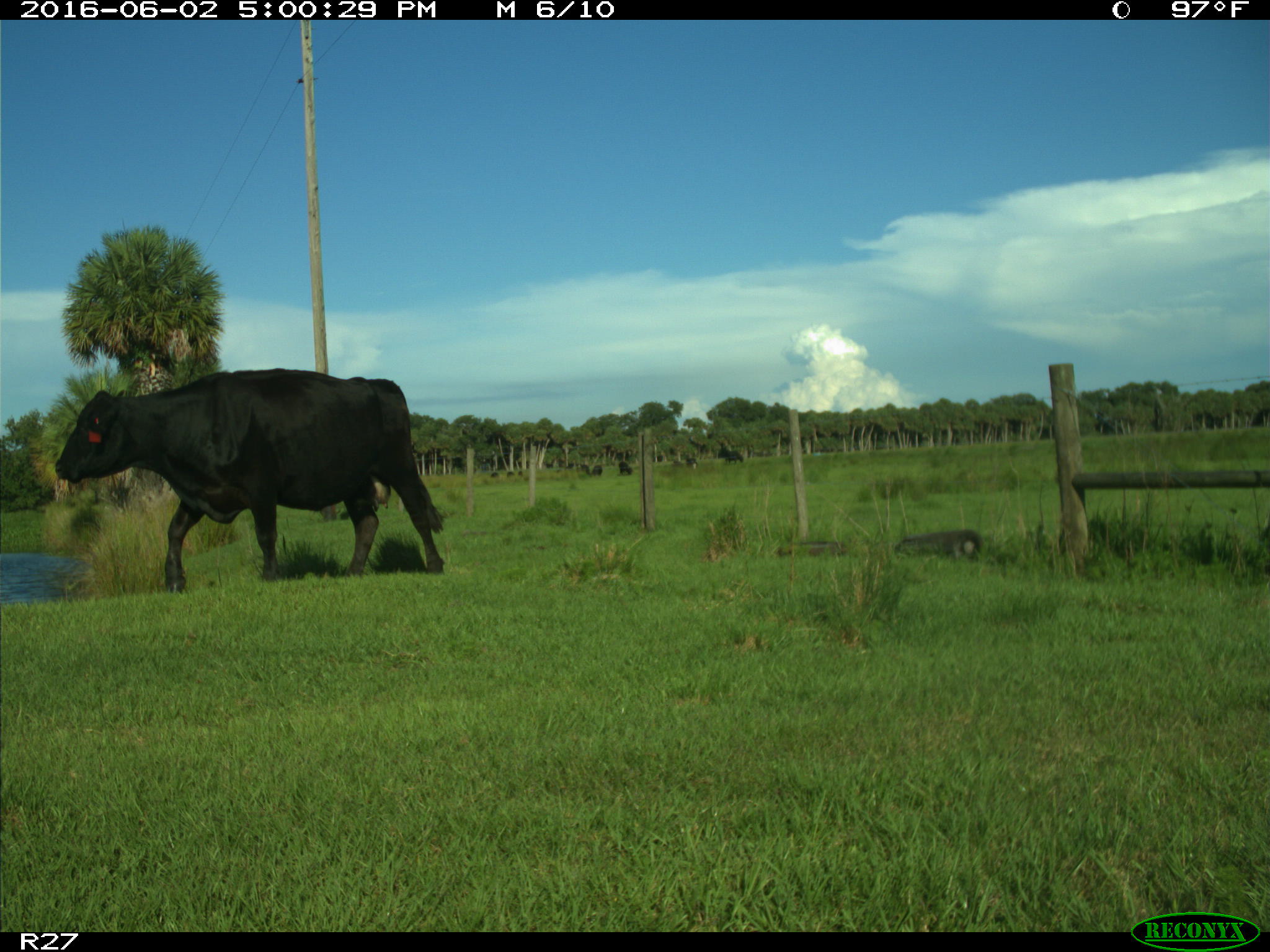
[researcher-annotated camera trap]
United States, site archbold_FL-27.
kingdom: Animalia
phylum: Chordata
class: Mammalia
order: Artiodactyla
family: Bovidae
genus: Bos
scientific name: Bos taurus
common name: domestic cow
Bos taurus (domestic cow).